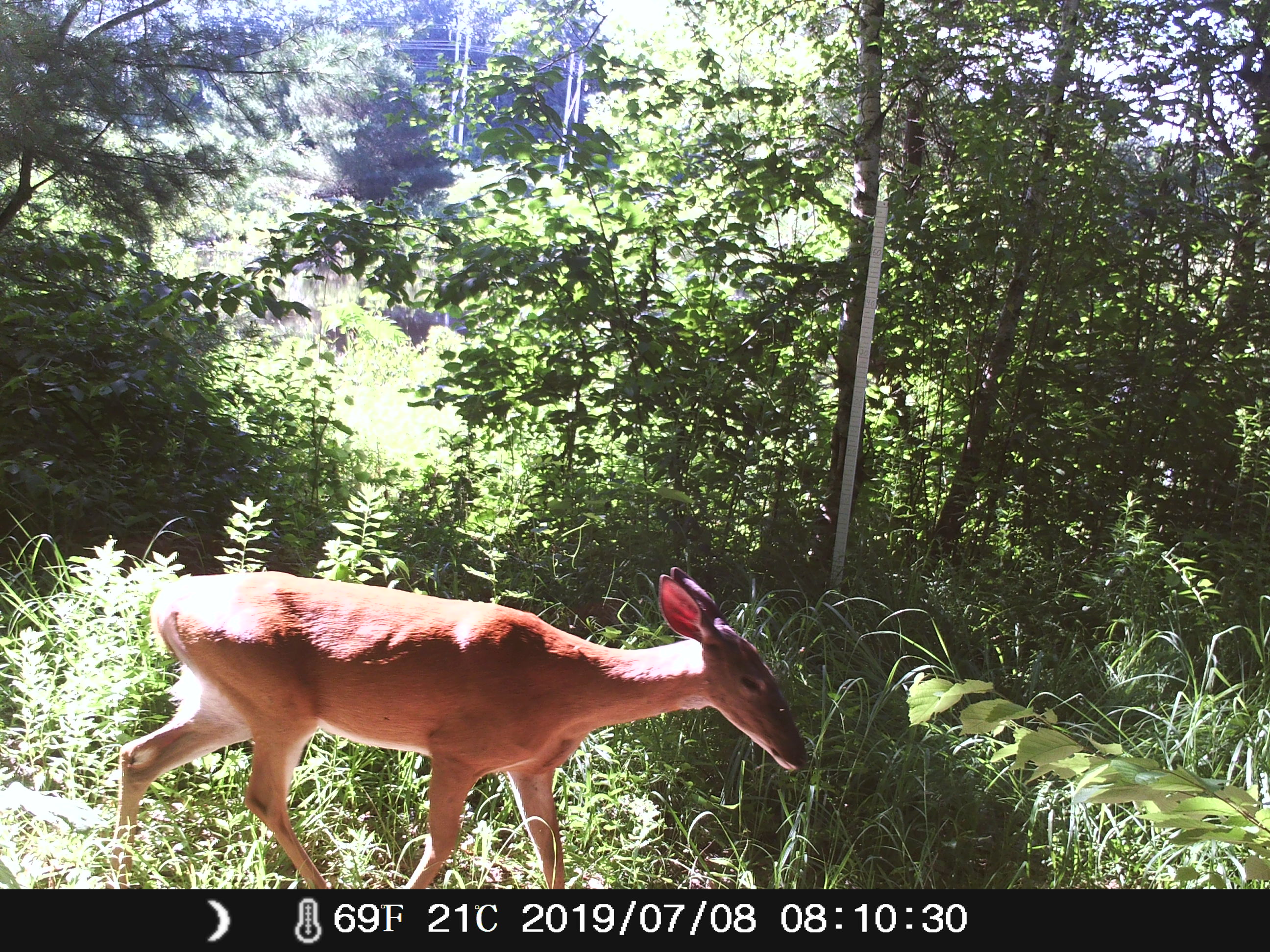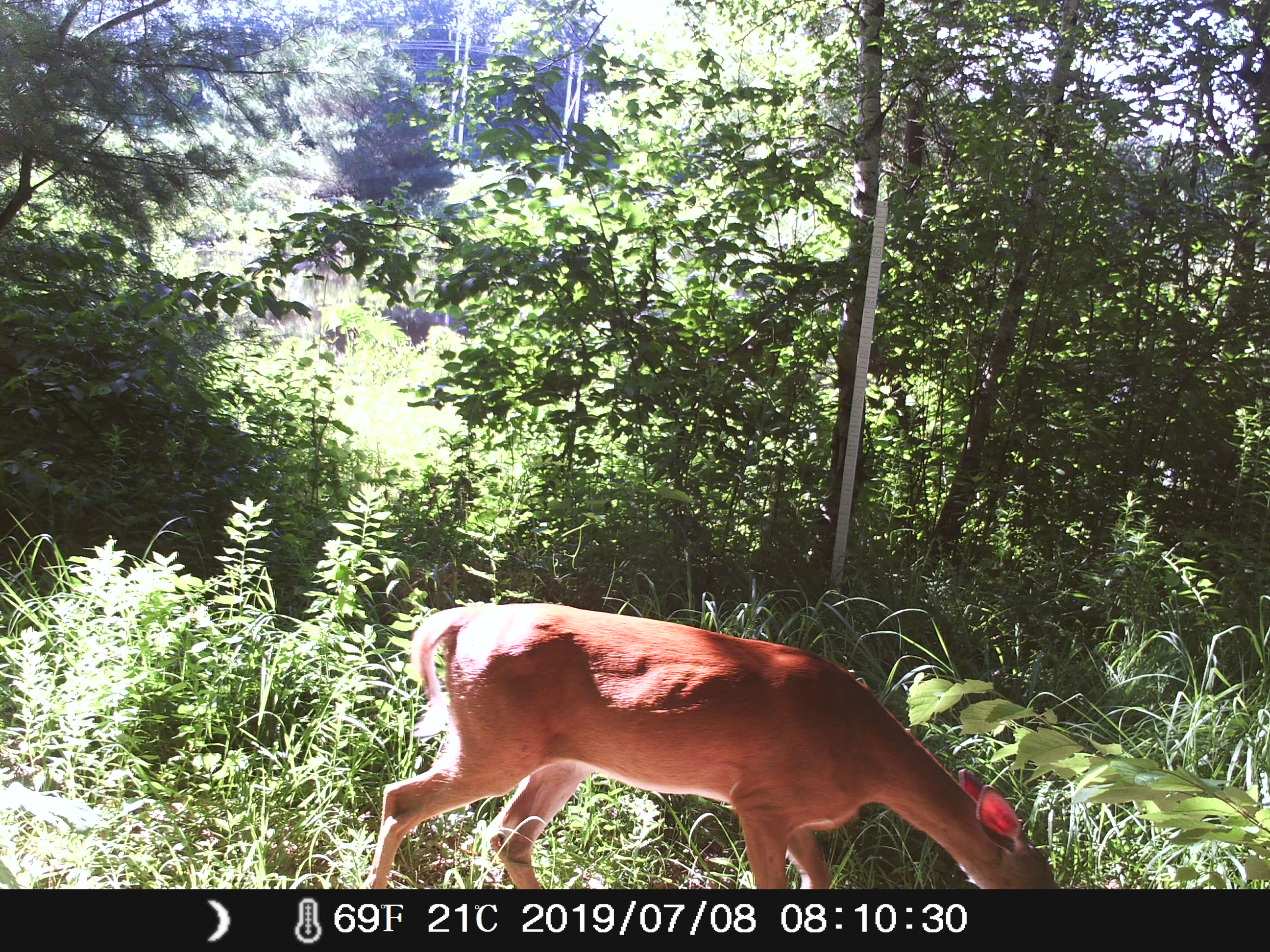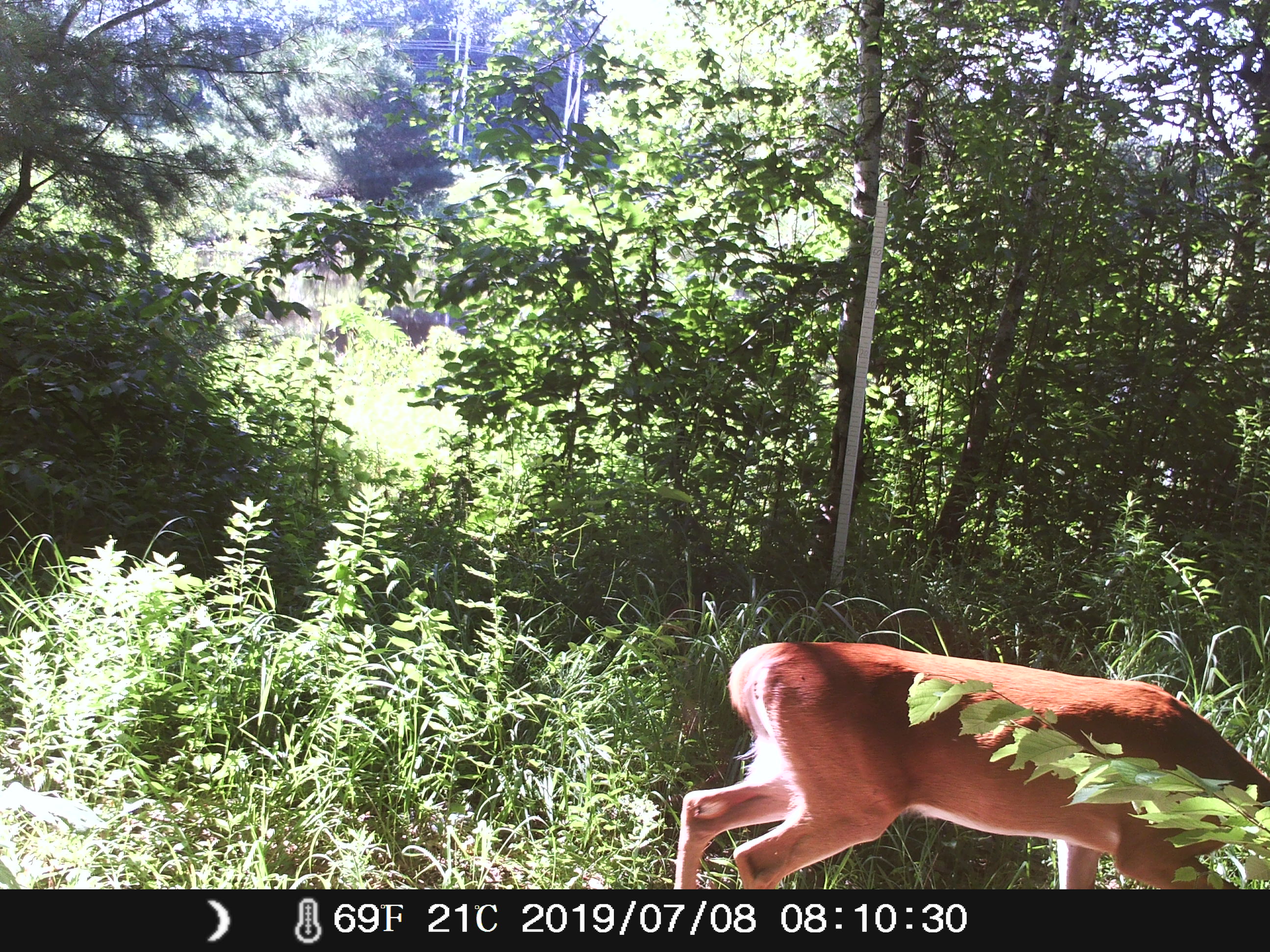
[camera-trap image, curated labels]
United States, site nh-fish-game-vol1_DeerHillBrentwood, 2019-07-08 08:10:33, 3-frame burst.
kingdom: Animalia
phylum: Chordata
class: Mammalia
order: Artiodactyla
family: Cervidae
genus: Odocoileus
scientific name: Odocoileus virginianus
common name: white-tailed deer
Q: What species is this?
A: White-tailed deer (Odocoileus virginianus).